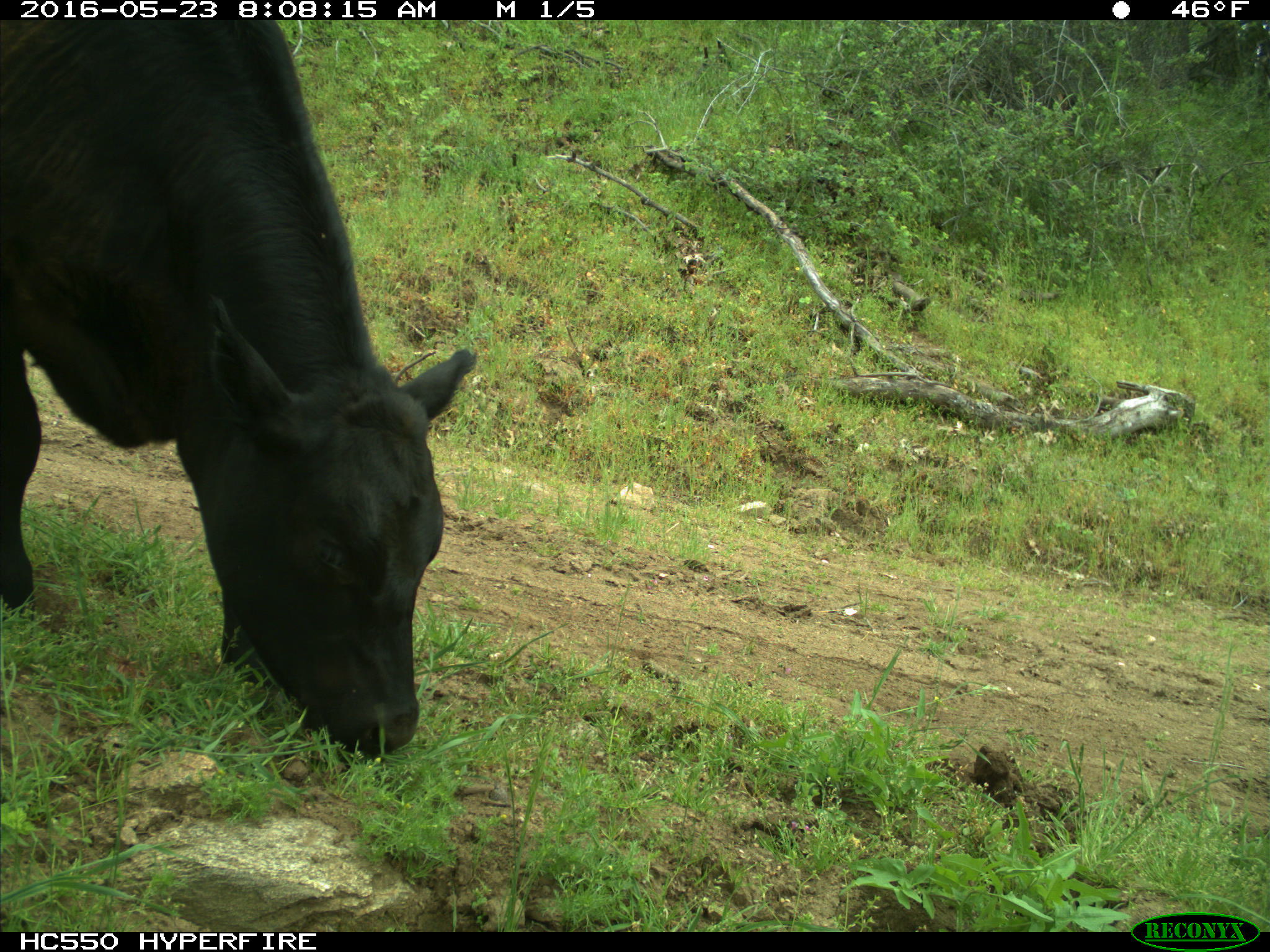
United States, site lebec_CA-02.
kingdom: Animalia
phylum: Chordata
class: Mammalia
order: Artiodactyla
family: Bovidae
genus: Bos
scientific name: Bos taurus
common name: domestic cow